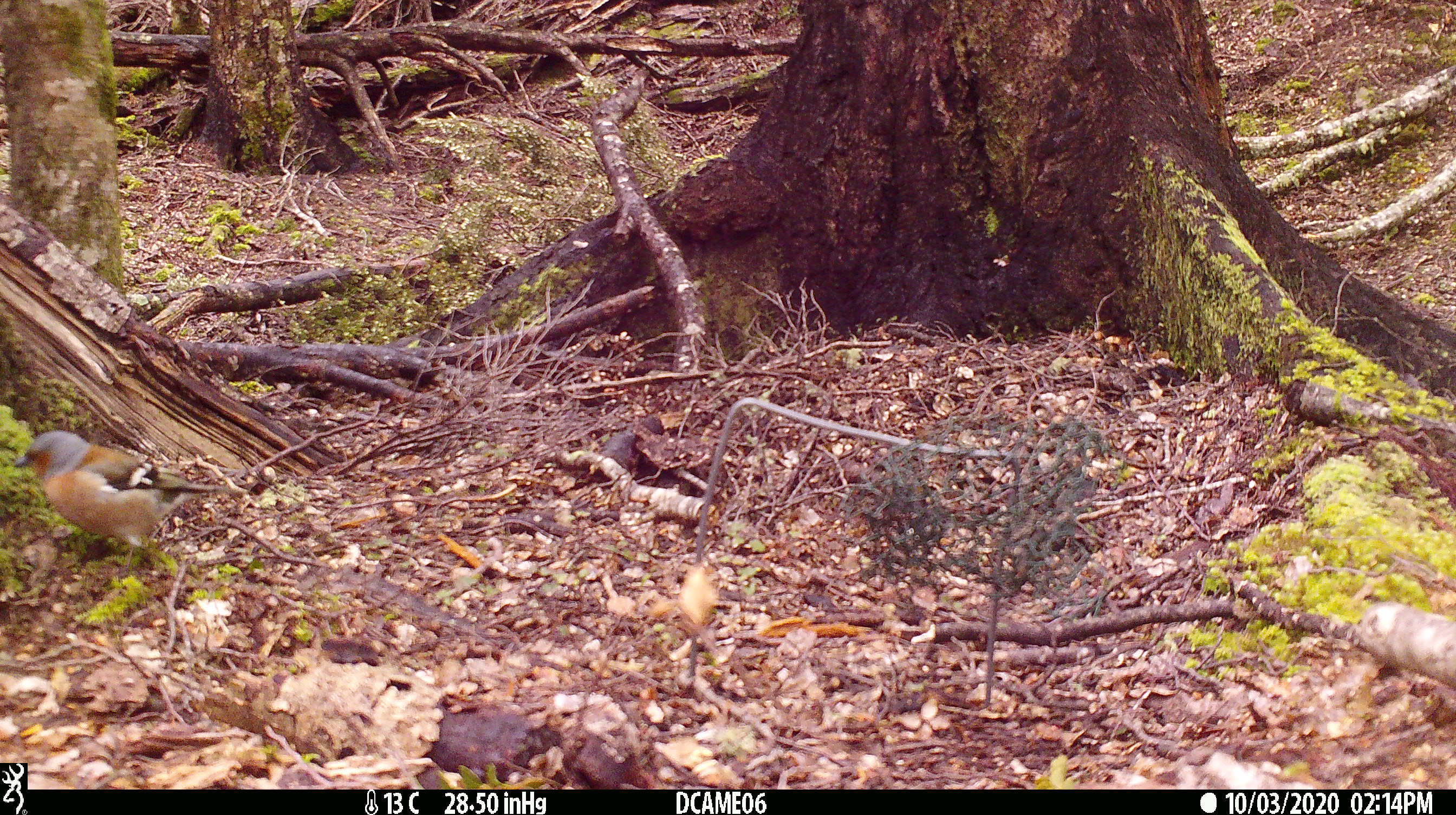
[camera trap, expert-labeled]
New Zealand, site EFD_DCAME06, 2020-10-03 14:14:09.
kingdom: Animalia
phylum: Chordata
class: Aves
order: Passeriformes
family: Fringillidae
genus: Fringilla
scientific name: Fringilla coelebs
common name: common chaffinch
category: chaffinch